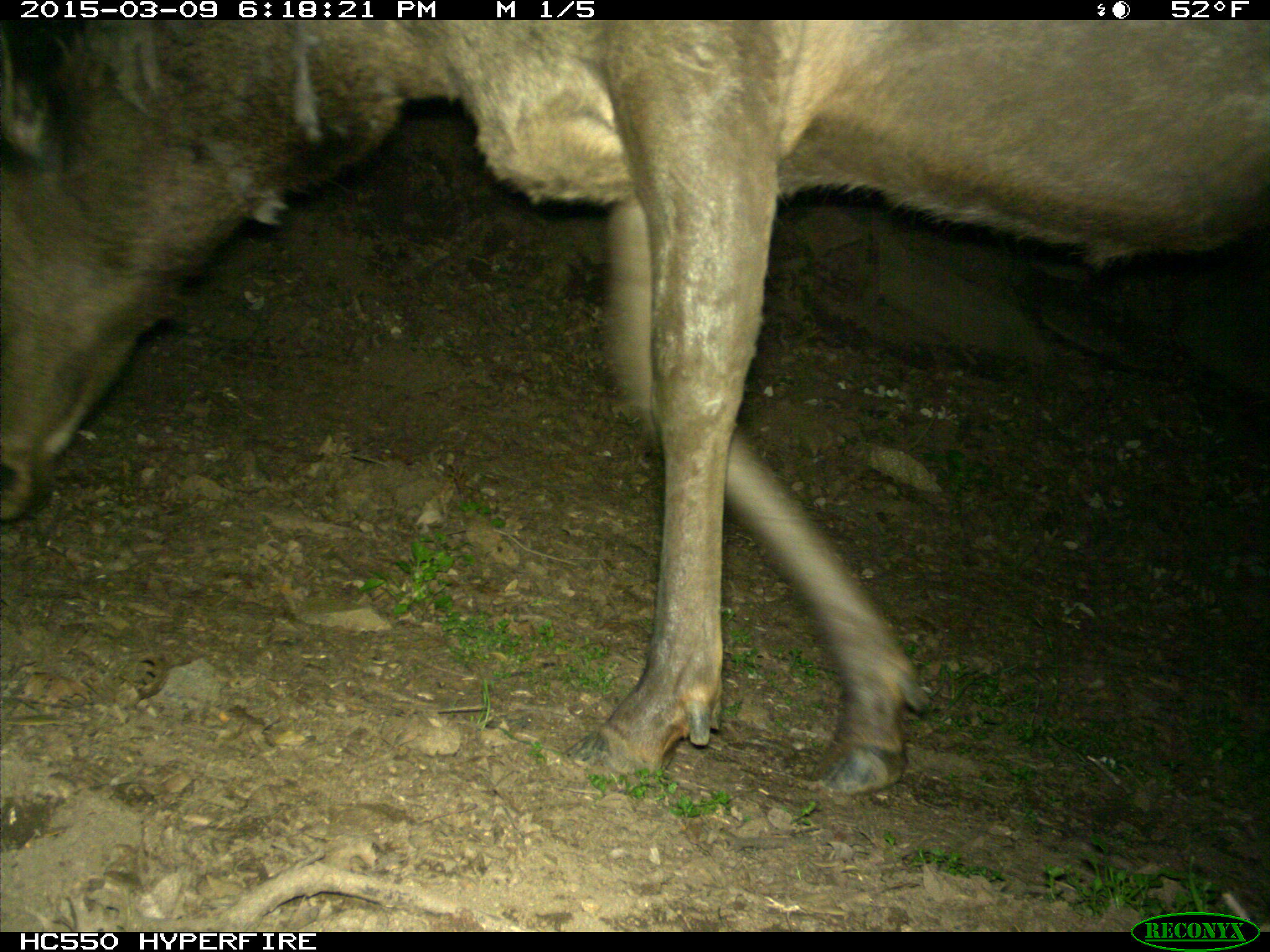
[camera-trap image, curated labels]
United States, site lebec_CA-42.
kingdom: Animalia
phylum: Chordata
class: Mammalia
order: Artiodactyla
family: Cervidae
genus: Cervus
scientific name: Cervus canadensis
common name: elk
Cervus canadensis (elk).